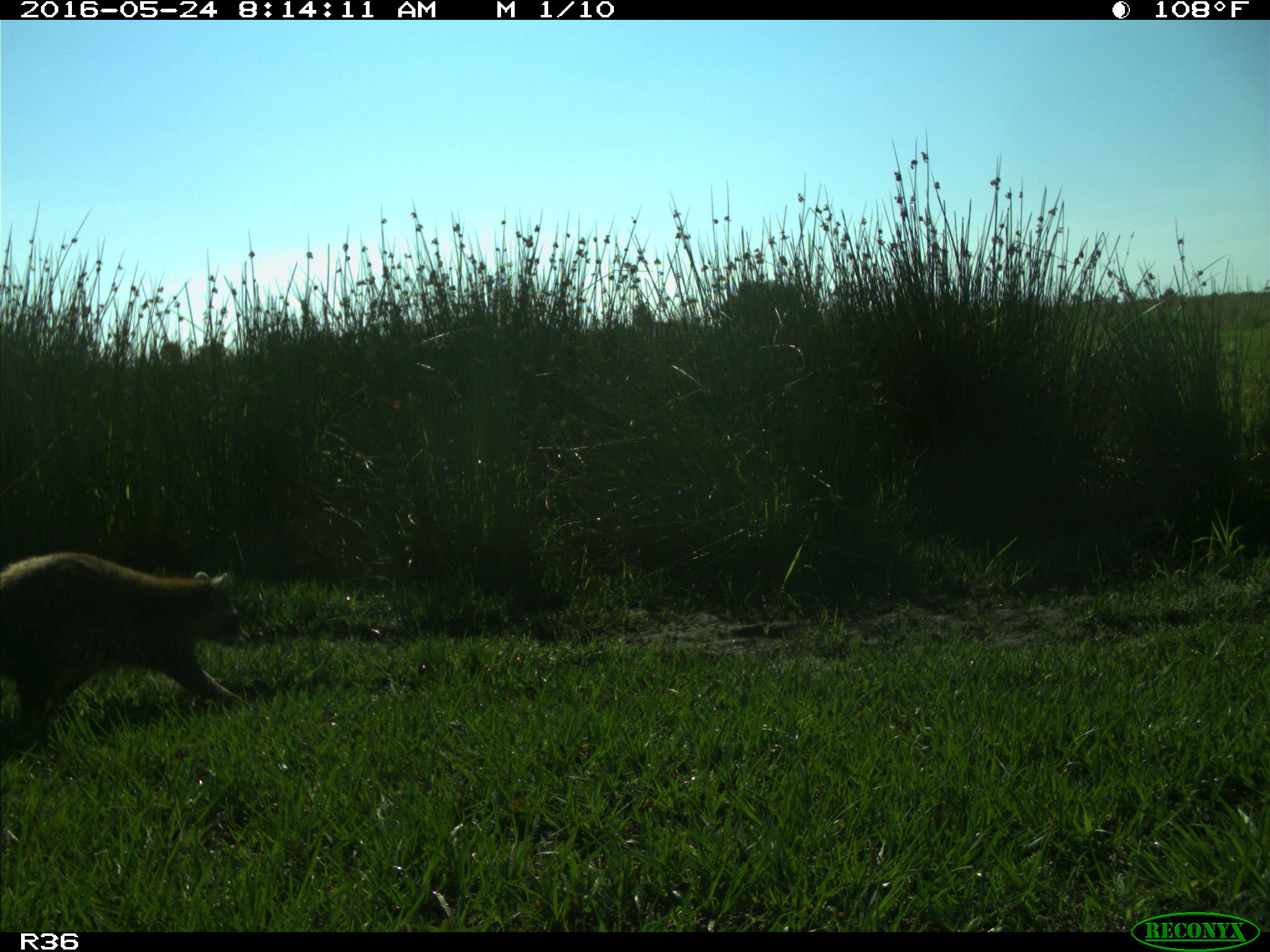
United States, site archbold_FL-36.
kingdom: Animalia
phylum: Chordata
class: Mammalia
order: Carnivora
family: Procyonidae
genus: Procyon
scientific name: Procyon lotor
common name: common raccoon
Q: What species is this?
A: Procyon lotor (common raccoon).